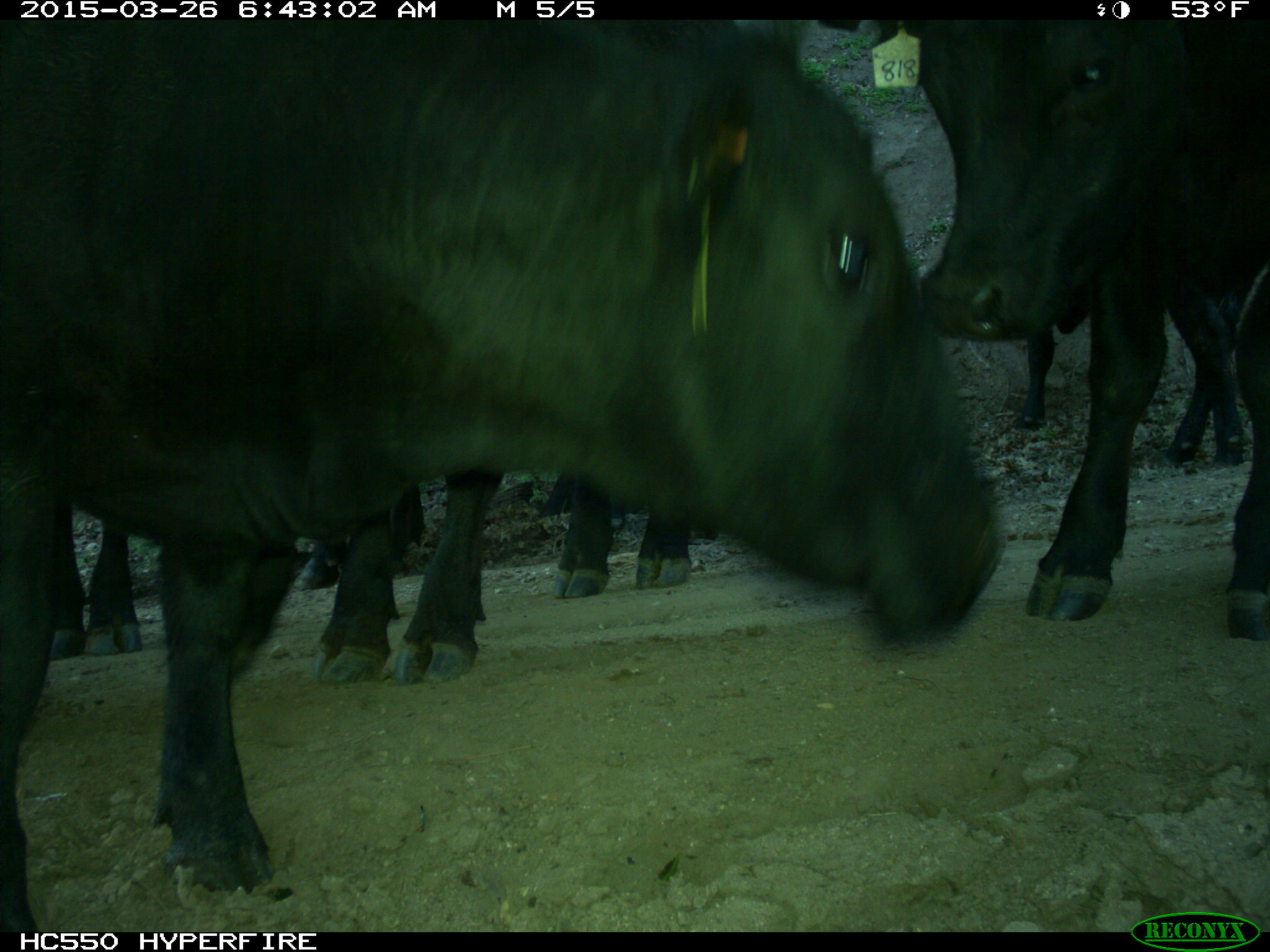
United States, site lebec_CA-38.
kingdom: Animalia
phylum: Chordata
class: Mammalia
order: Artiodactyla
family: Bovidae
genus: Bos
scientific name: Bos taurus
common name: domestic cow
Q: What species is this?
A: Bos taurus (domestic cow).